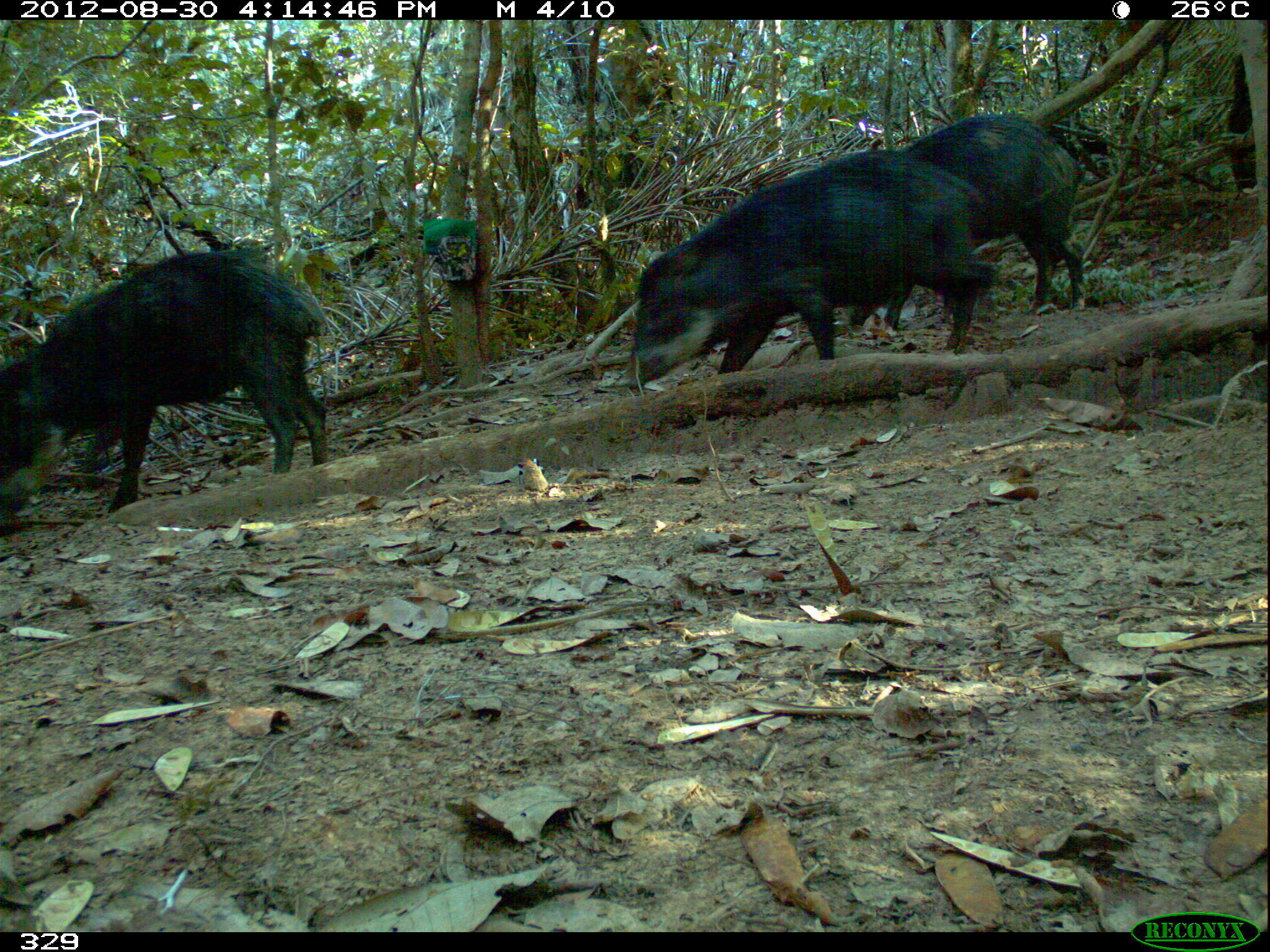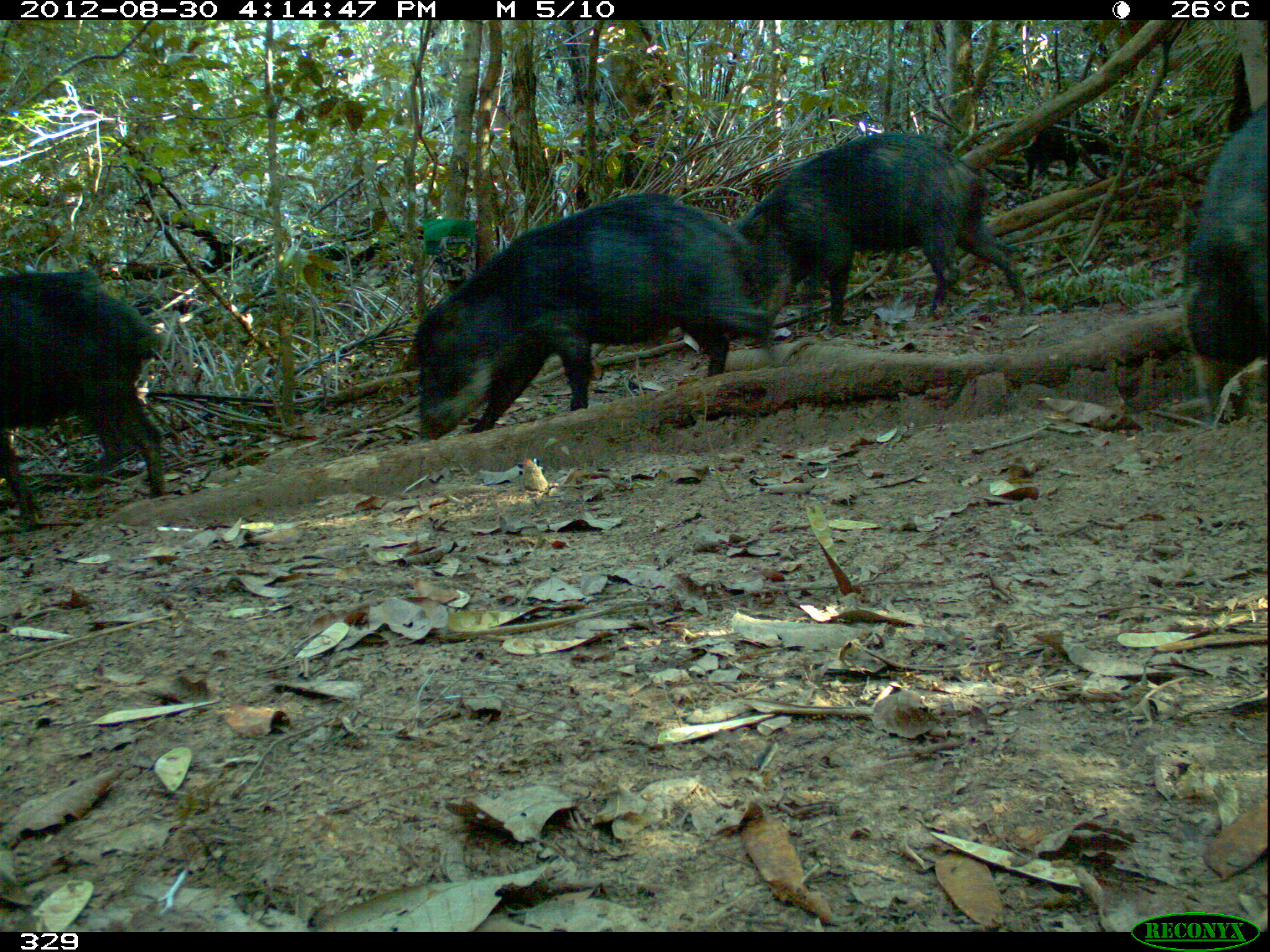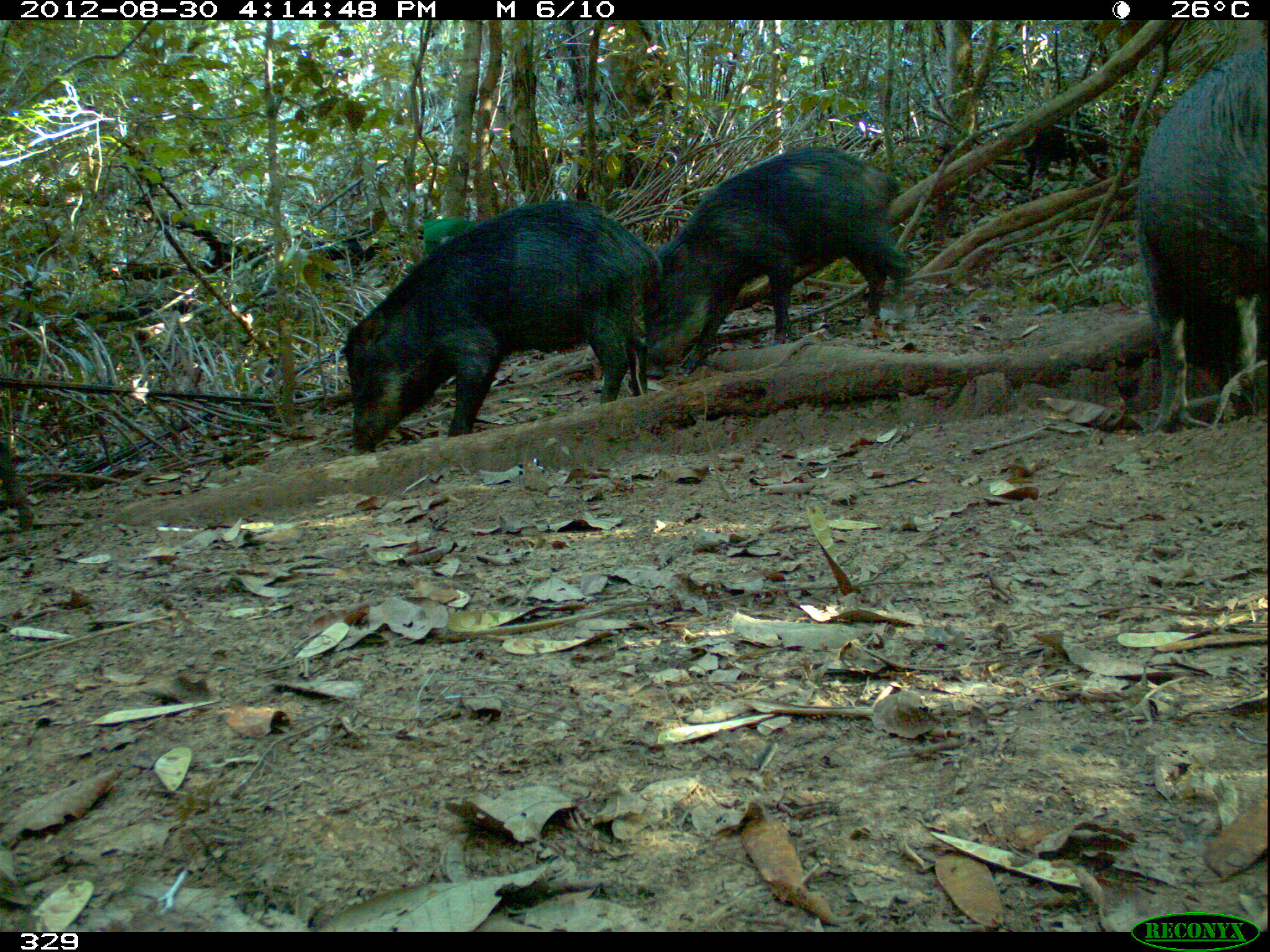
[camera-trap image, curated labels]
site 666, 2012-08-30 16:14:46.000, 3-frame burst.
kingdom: Animalia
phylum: Chordata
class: Mammalia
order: Artiodactyla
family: Tayassuidae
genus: Tayassu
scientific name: Tayassu pecari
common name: white-lipped peccary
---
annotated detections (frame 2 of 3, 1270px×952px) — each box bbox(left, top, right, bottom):
tayassu pecari: bbox(412, 192, 768, 439); bbox(736, 129, 1024, 332); bbox(0, 264, 165, 525); bbox(1175, 95, 1266, 429); bbox(1014, 102, 1128, 193)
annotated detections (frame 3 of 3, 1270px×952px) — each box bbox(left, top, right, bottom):
tayassu pecari: bbox(336, 196, 662, 453); bbox(652, 143, 910, 377); bbox(1133, 43, 1270, 430); bbox(1012, 104, 1124, 193); bbox(0, 441, 31, 534)